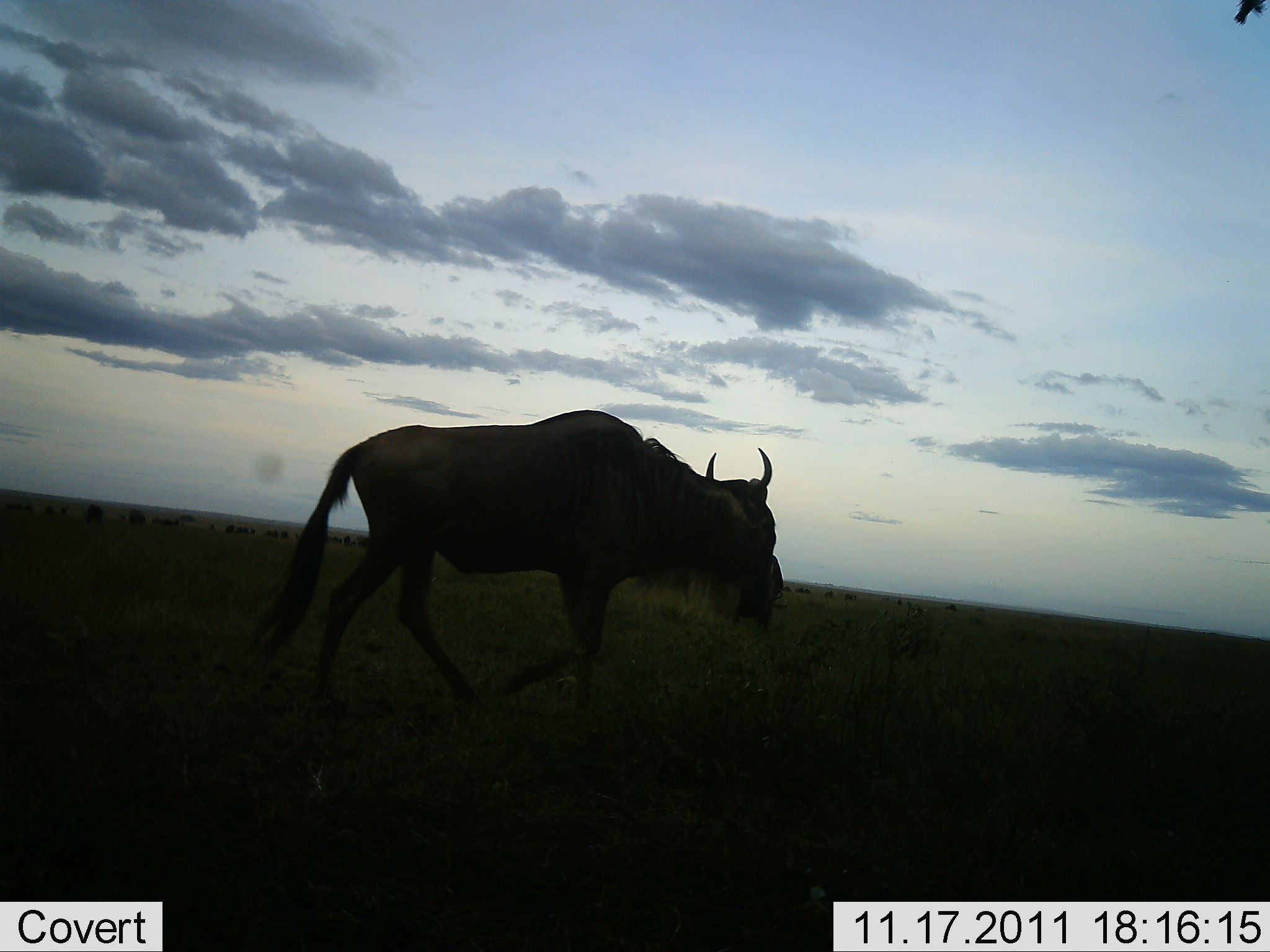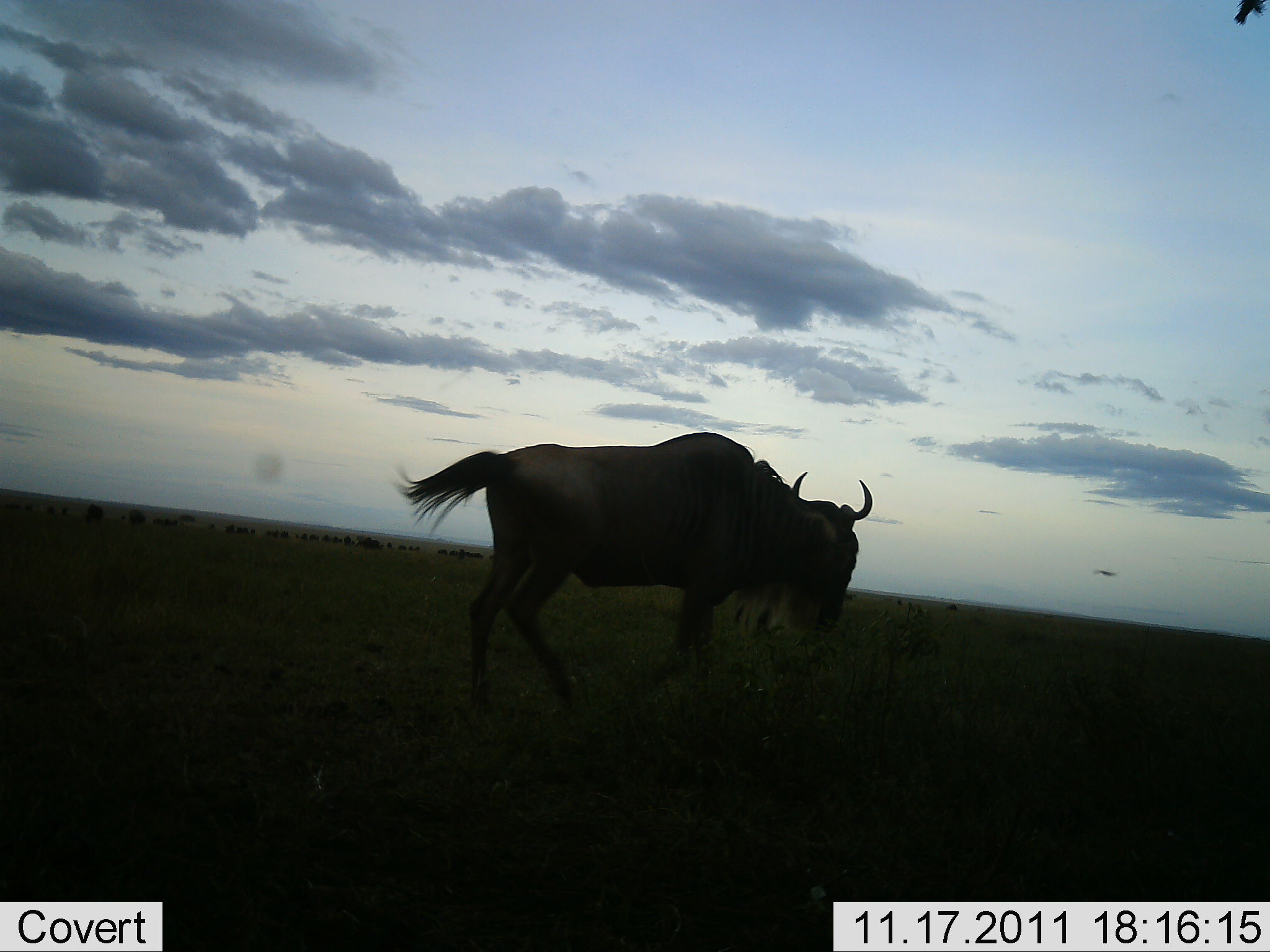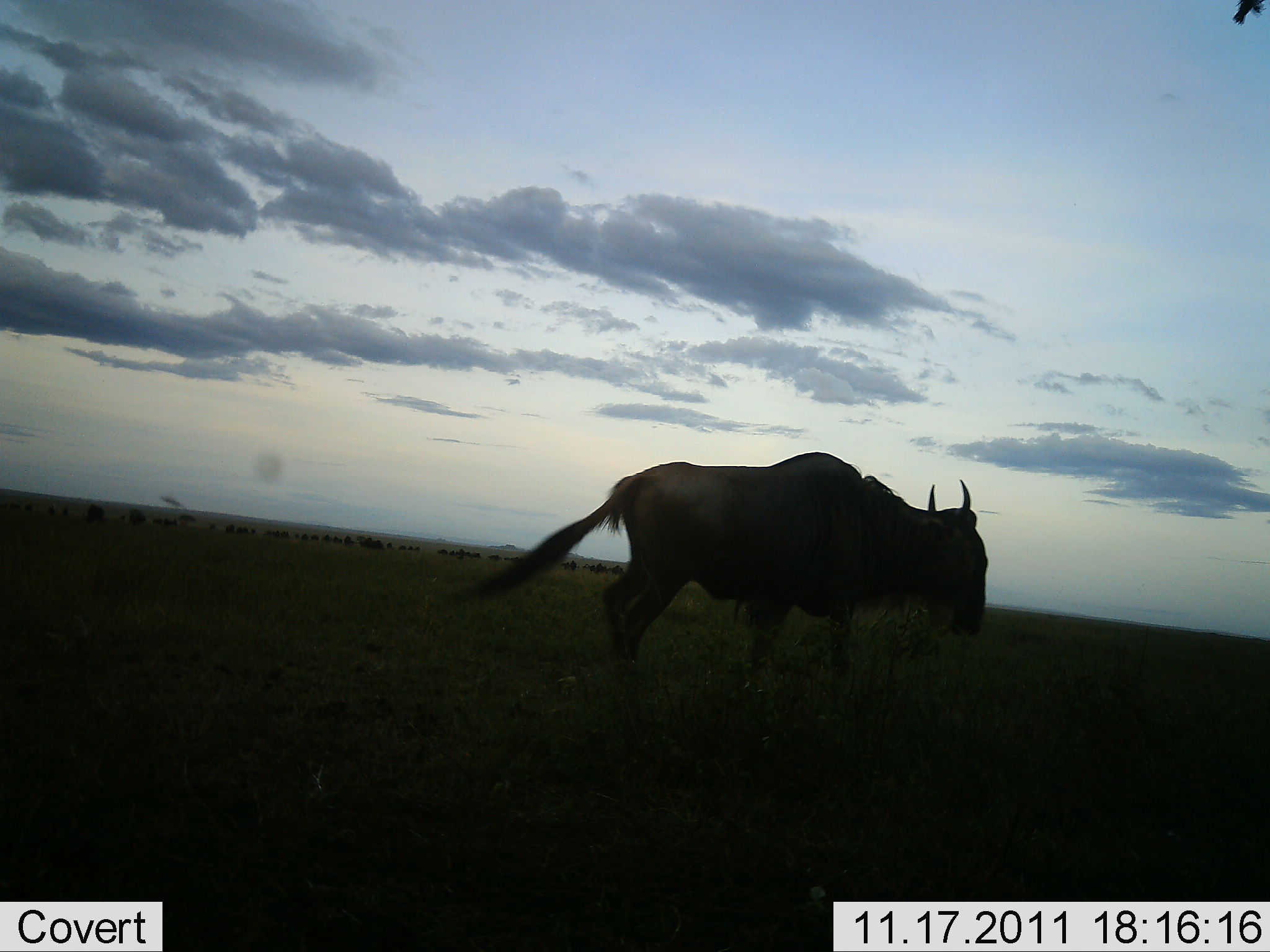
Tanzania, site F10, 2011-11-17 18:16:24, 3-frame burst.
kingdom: Animalia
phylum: Chordata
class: Mammalia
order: Artiodactyla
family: Bovidae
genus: Connochaetes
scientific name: Connochaetes taurinus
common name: blue wildebeest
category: wildebeest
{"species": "wildebeest (blue wildebeest) (Connochaetes taurinus)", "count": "1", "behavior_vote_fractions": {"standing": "15%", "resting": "0%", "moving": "100%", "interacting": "0%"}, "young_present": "0%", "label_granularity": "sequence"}